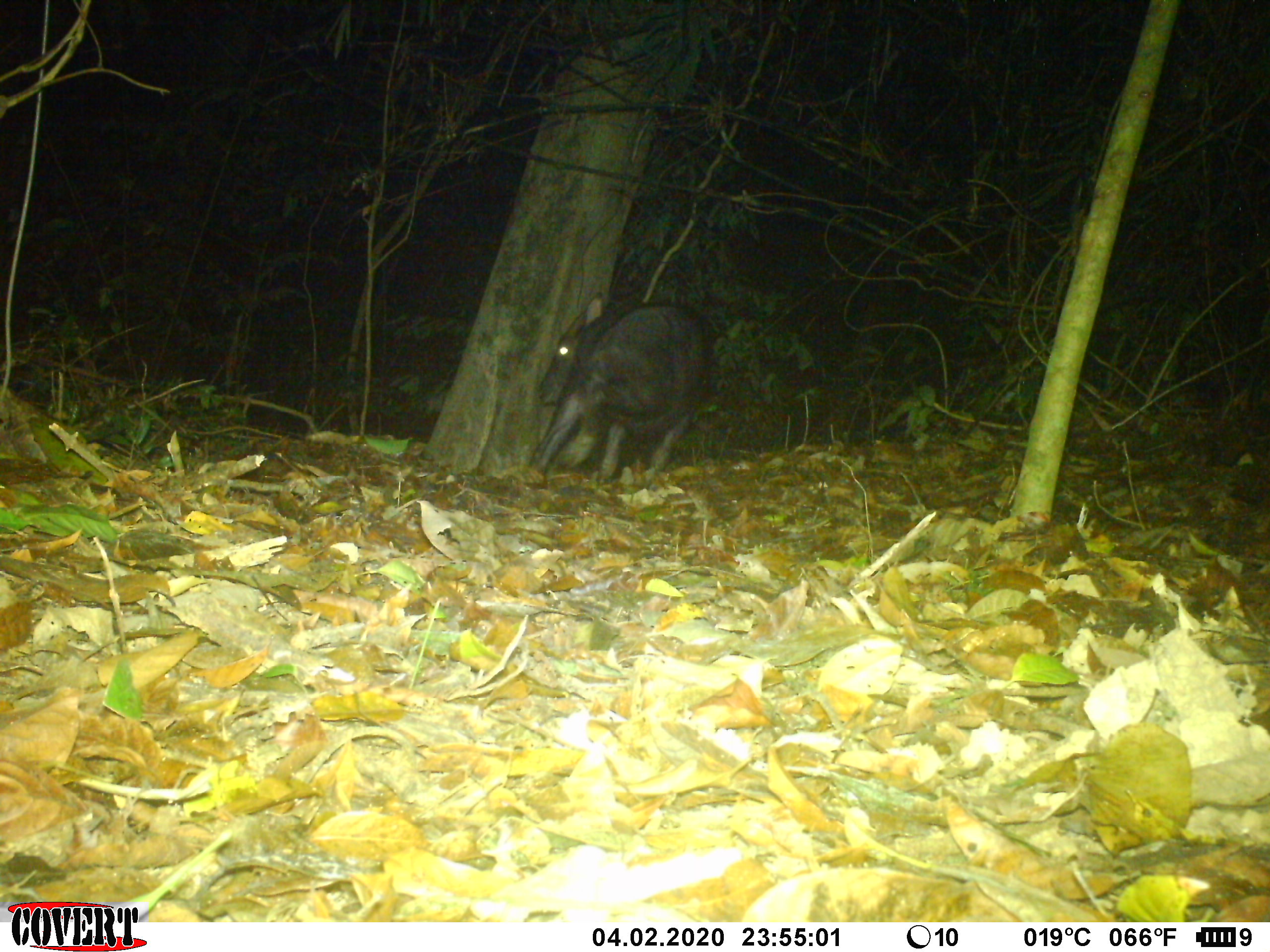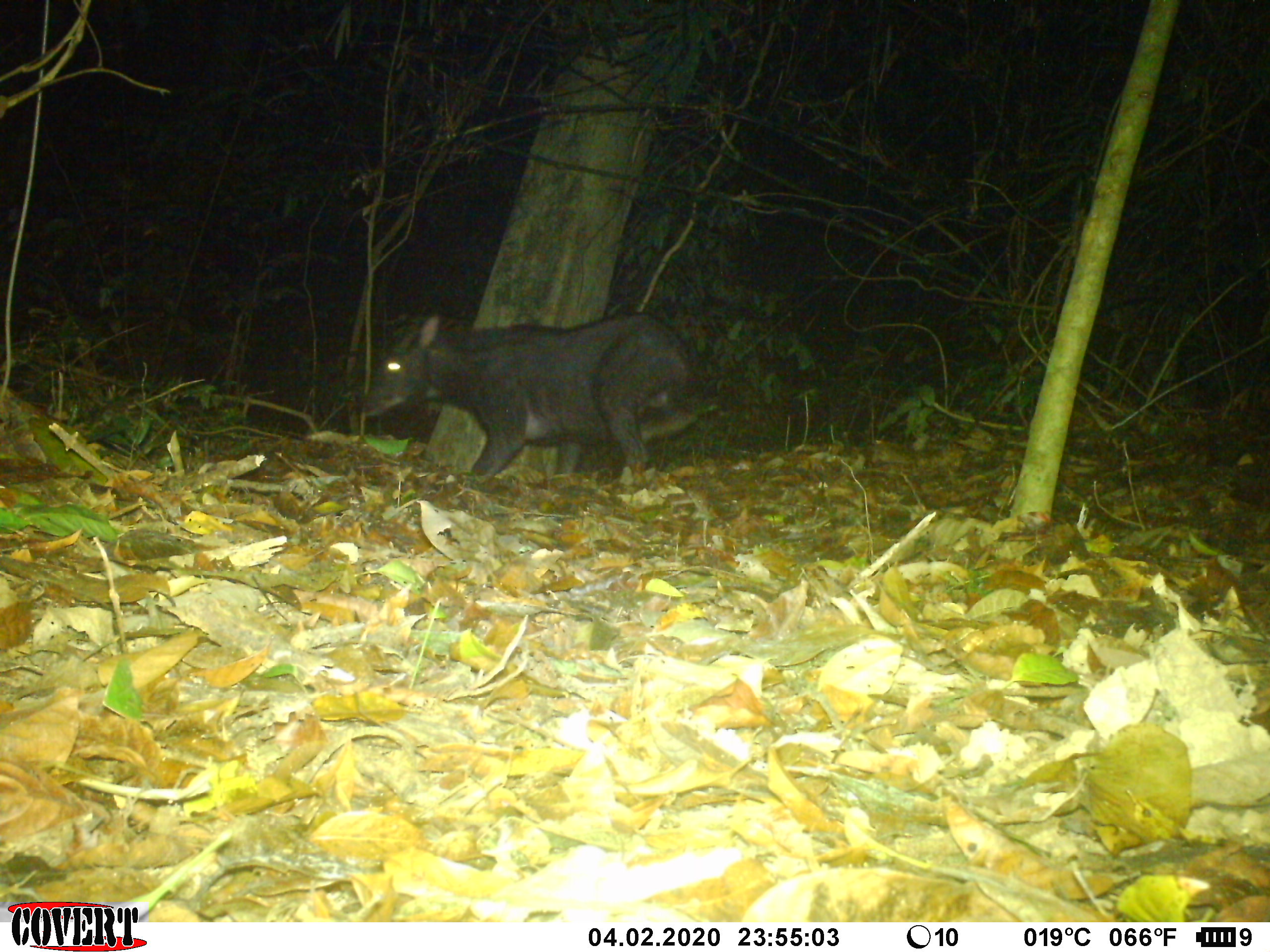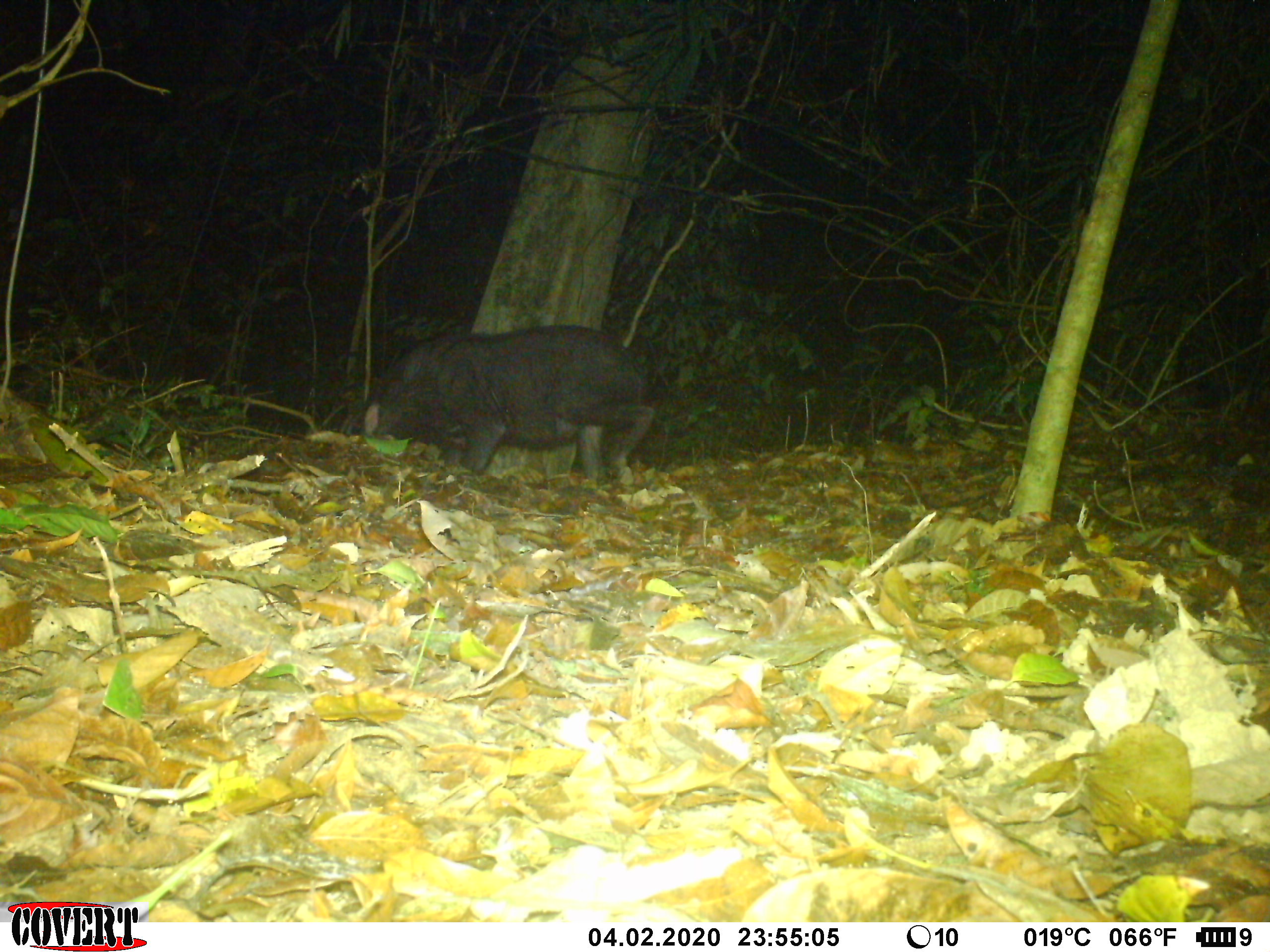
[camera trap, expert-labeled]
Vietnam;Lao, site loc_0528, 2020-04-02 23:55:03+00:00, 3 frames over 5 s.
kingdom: Animalia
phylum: Chordata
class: Mammalia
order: Artiodactyla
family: Bovidae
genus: Capricornis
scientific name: Capricornis sumatraensis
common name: chinese serow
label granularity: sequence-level